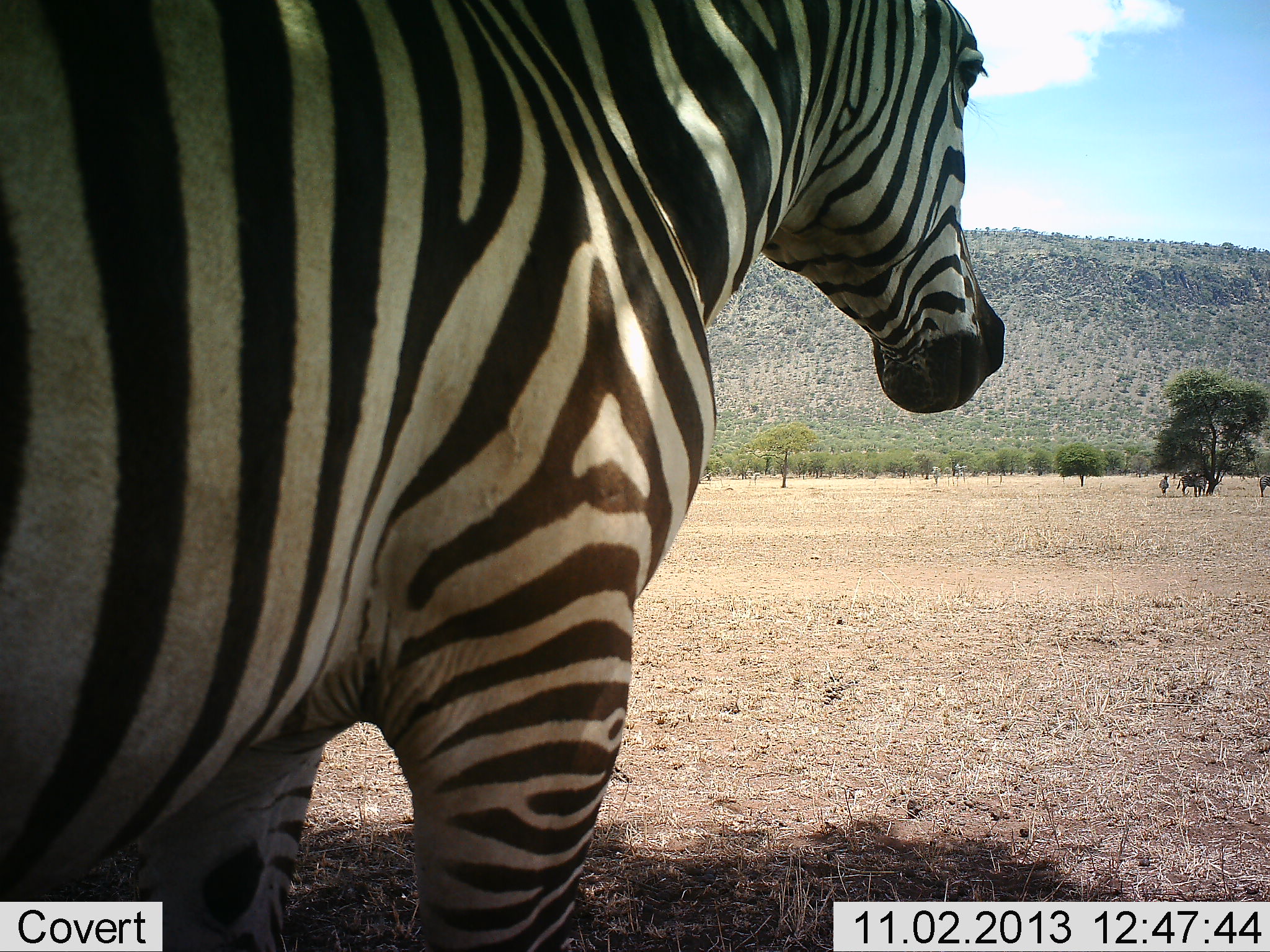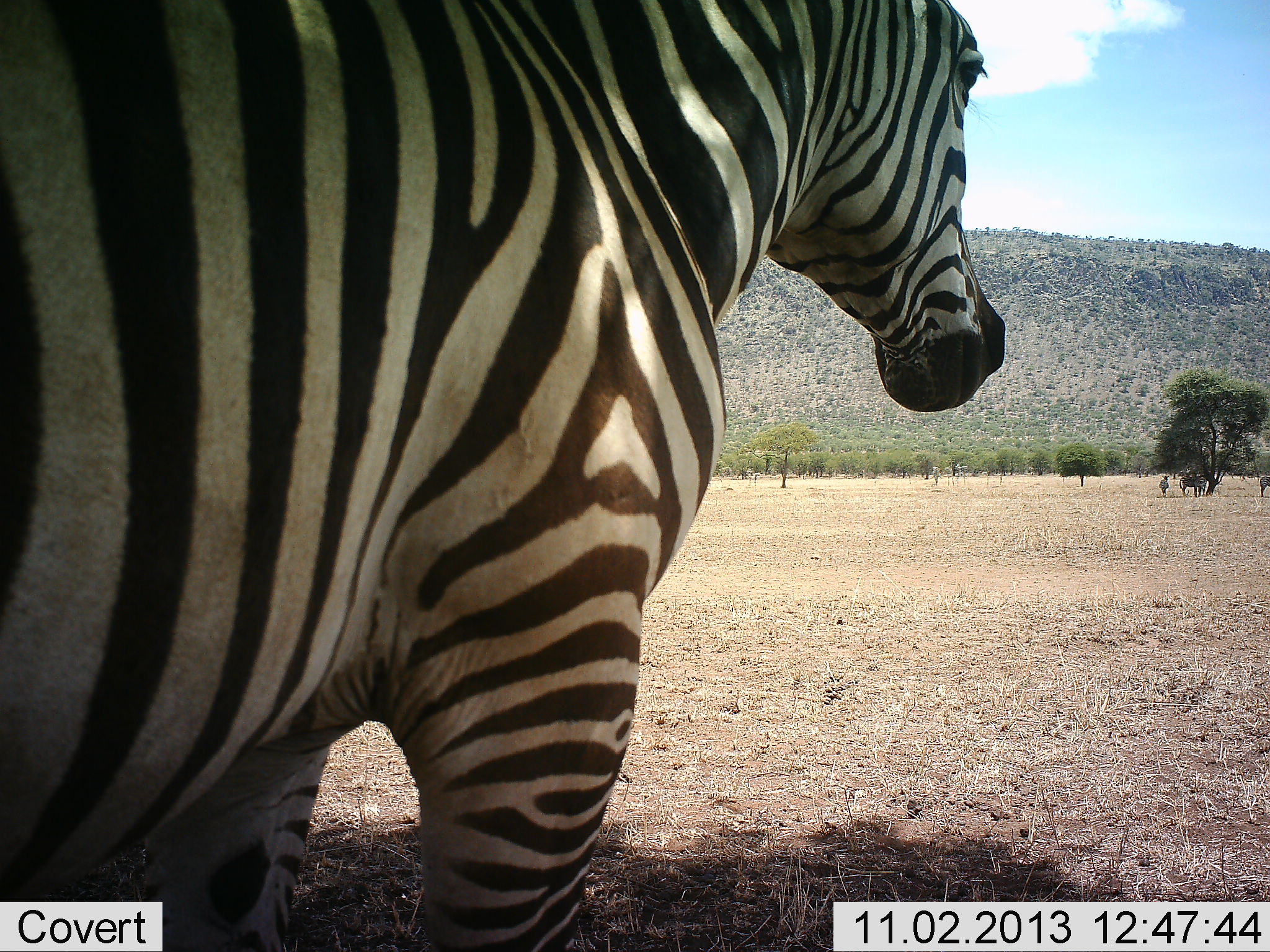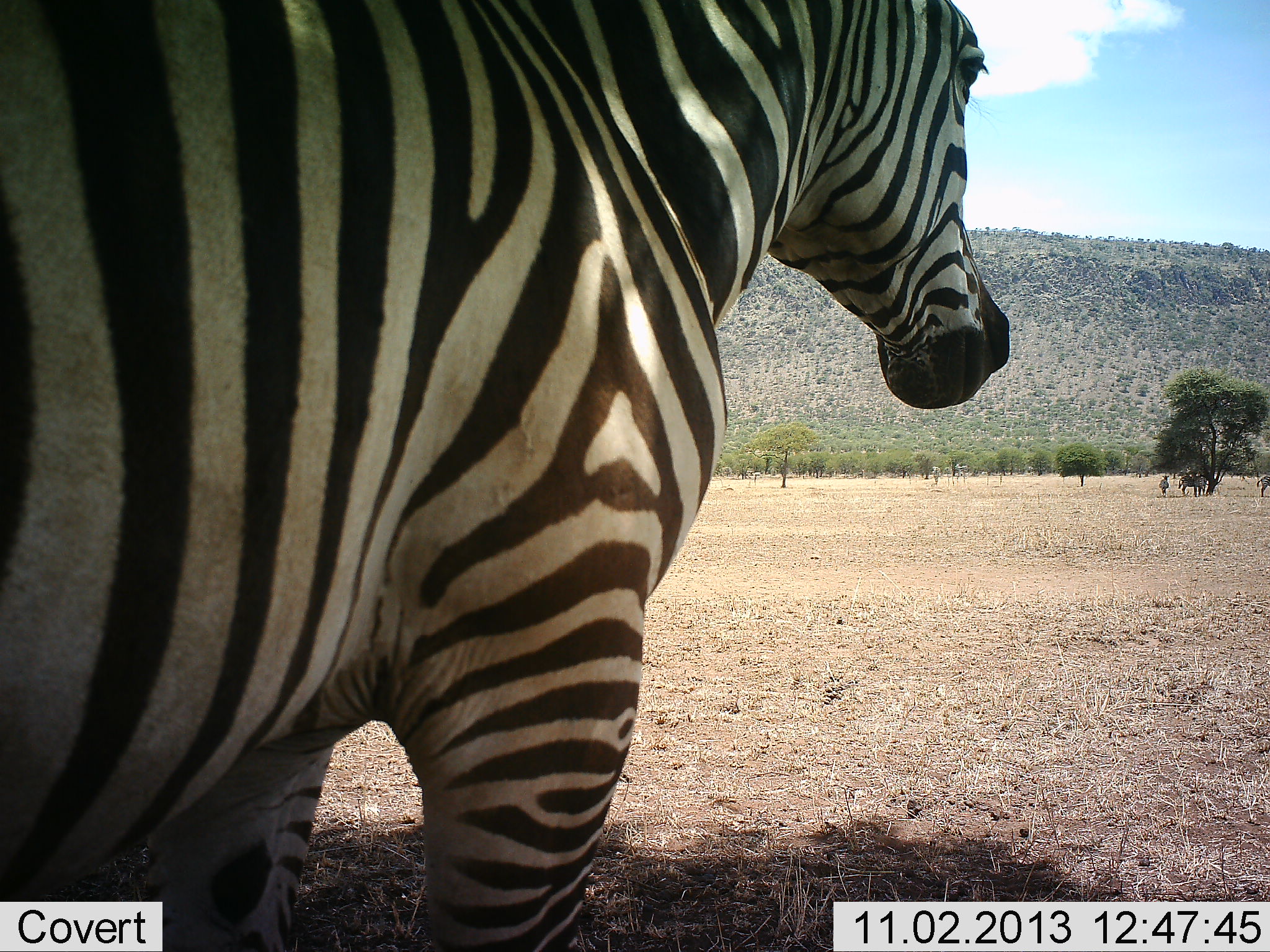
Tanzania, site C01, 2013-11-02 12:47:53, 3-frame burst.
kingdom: Animalia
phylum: Chordata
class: Mammalia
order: Perissodactyla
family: Equidae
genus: Equus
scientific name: Equus quagga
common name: plains zebra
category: zebra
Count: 4.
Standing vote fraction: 100%.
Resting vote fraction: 0%.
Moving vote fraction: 0%.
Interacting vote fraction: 0%.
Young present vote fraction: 0%.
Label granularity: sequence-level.